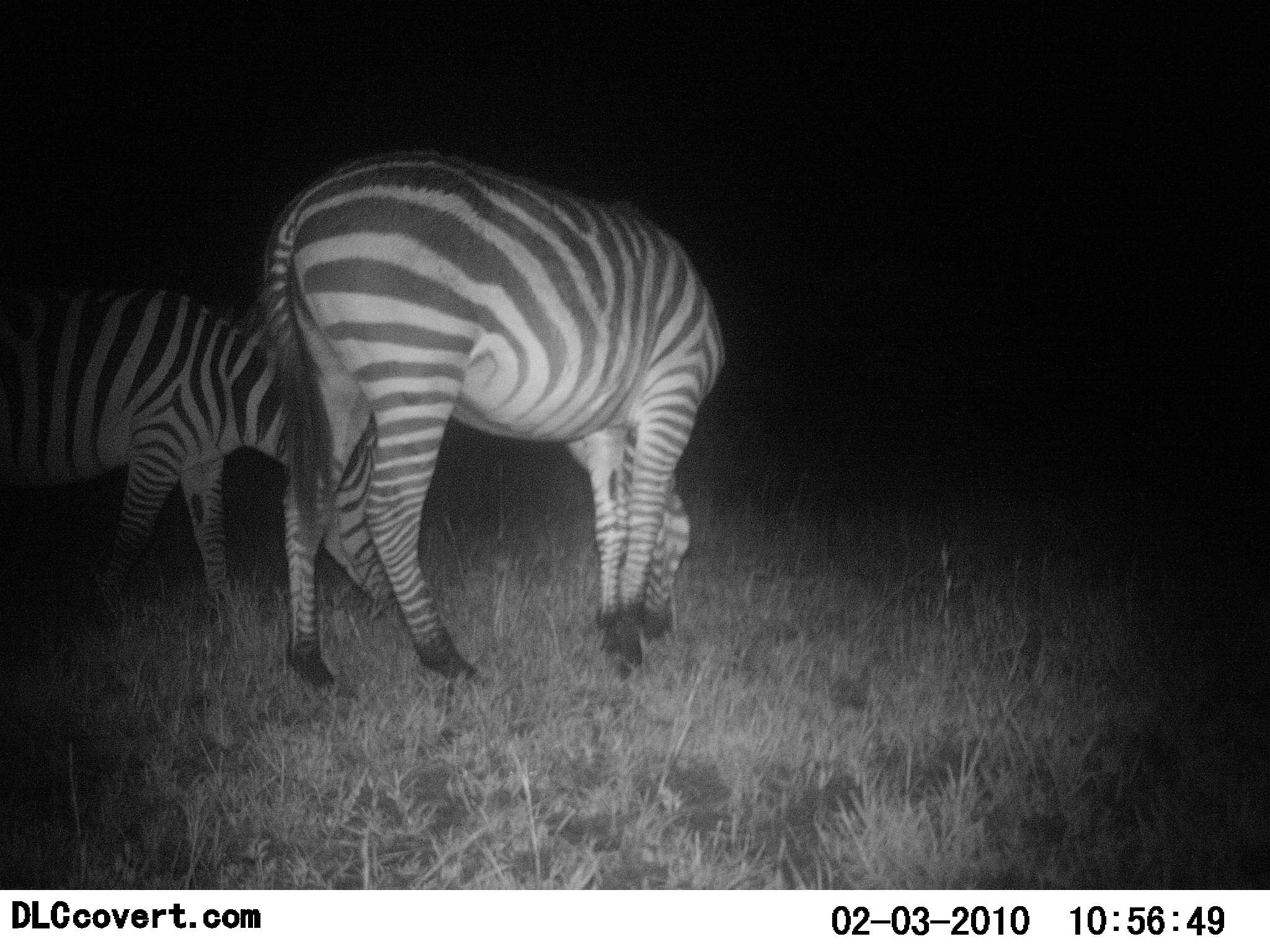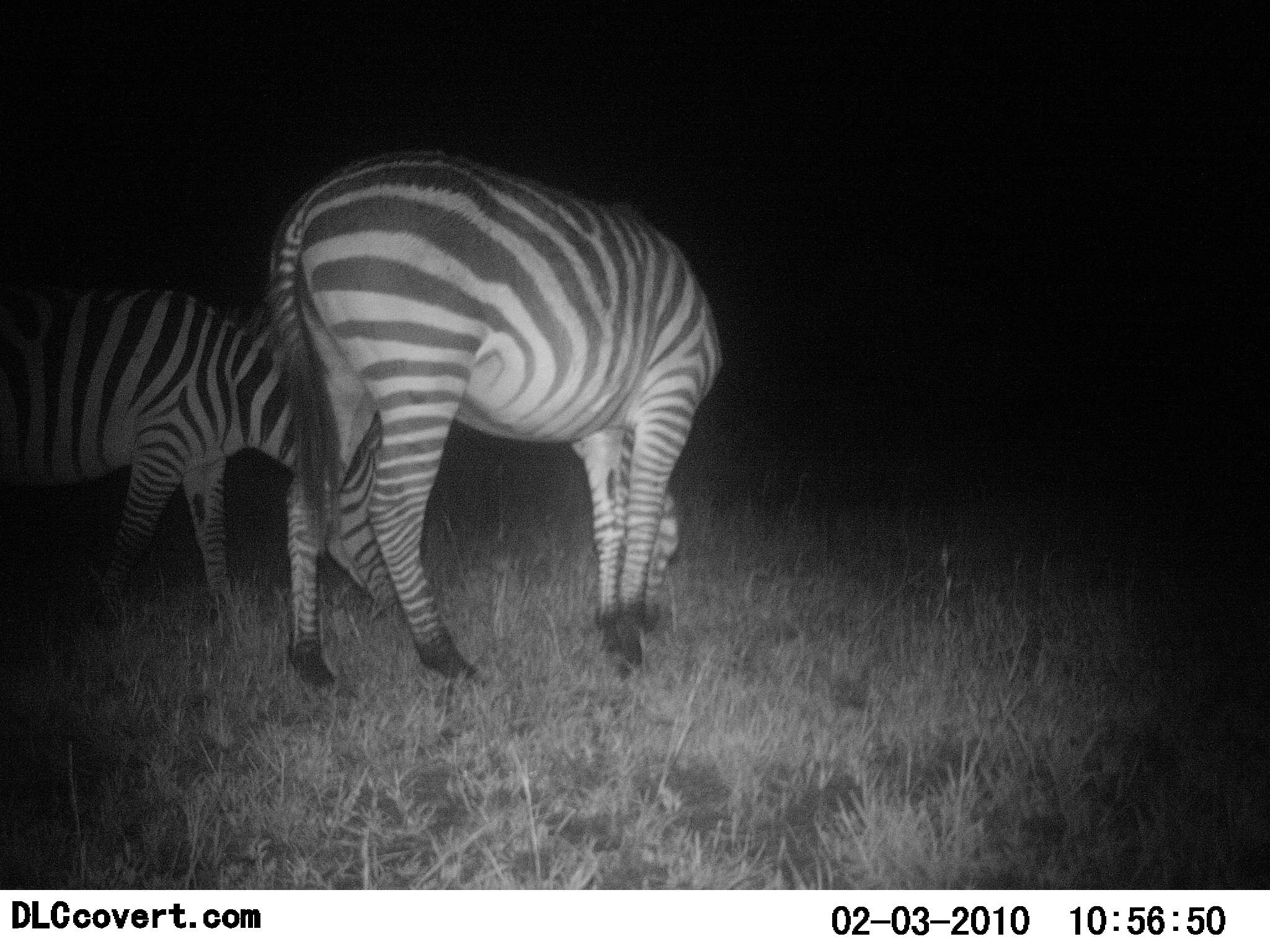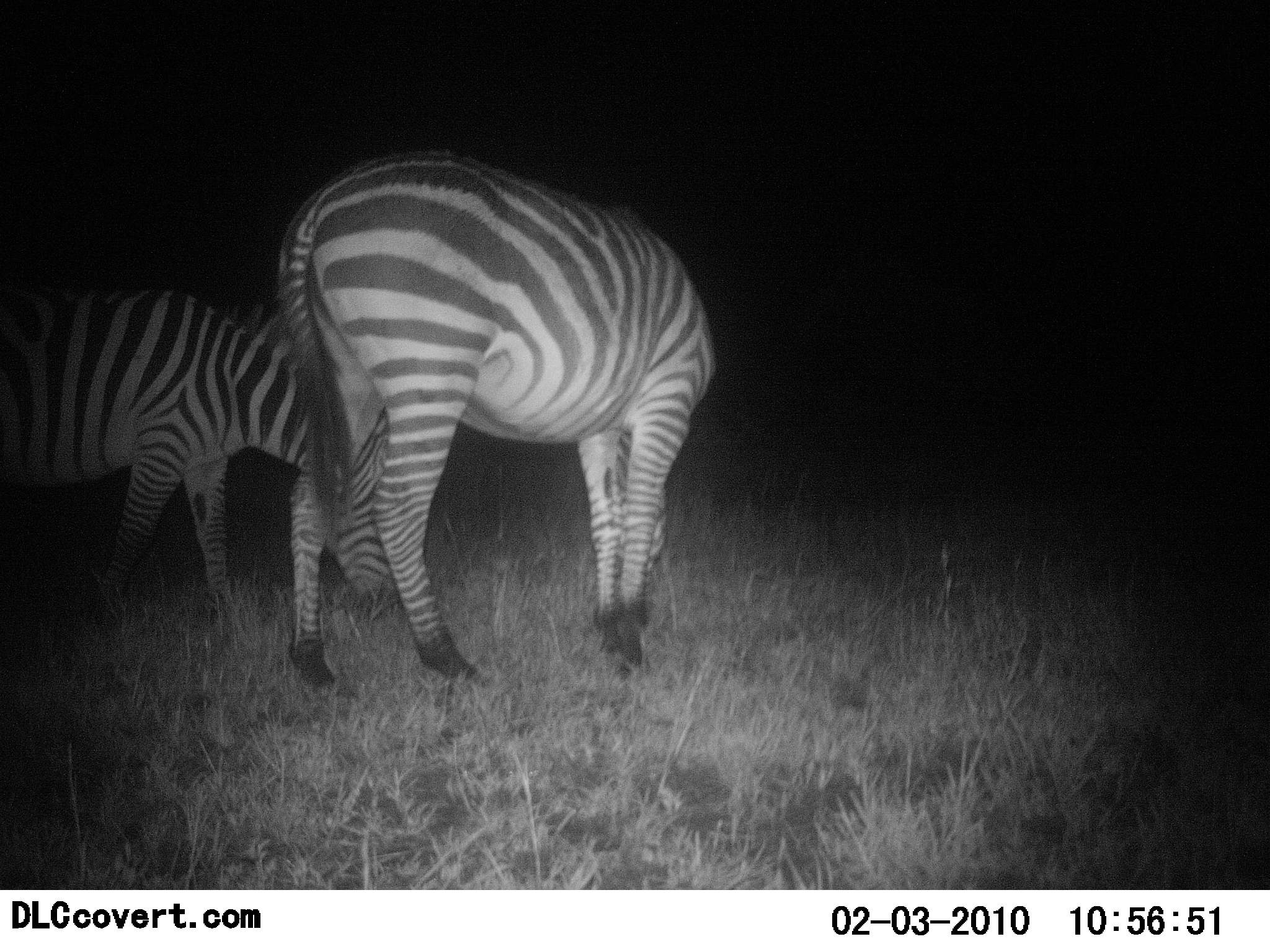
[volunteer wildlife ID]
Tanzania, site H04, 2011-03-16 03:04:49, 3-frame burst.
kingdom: Animalia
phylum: Chordata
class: Mammalia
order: Perissodactyla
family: Equidae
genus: Equus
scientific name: Equus quagga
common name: plains zebra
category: zebra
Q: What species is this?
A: Zebra (plains zebra) (Equus quagga).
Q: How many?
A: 2.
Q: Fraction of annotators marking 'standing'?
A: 9%.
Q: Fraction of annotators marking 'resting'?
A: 9%.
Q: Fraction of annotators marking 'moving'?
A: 0%.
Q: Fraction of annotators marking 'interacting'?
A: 0%.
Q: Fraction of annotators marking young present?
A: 0%.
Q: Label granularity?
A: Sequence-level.